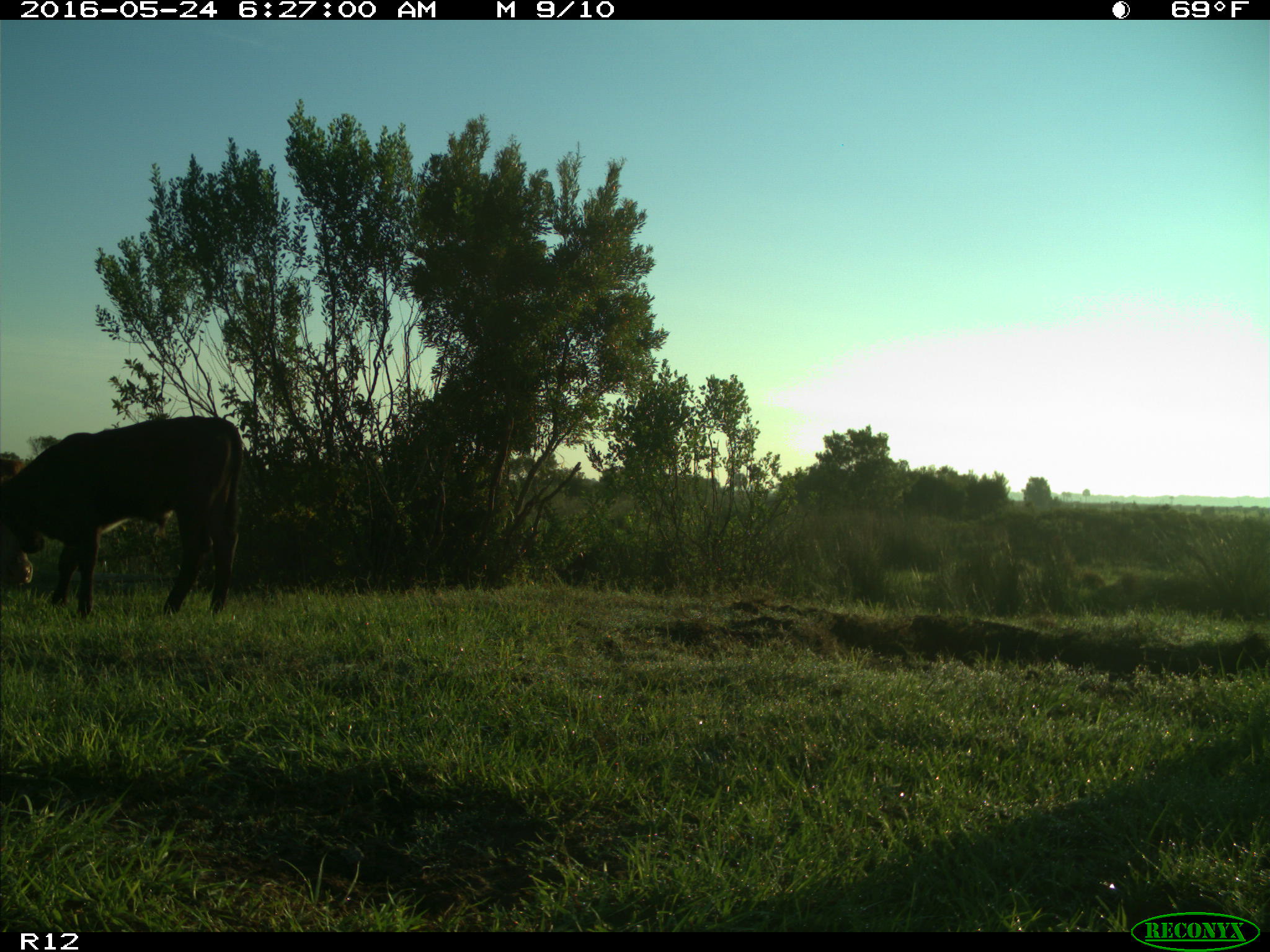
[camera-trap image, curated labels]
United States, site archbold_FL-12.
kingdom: Animalia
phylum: Chordata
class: Mammalia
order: Artiodactyla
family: Bovidae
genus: Bos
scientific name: Bos taurus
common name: domestic cow